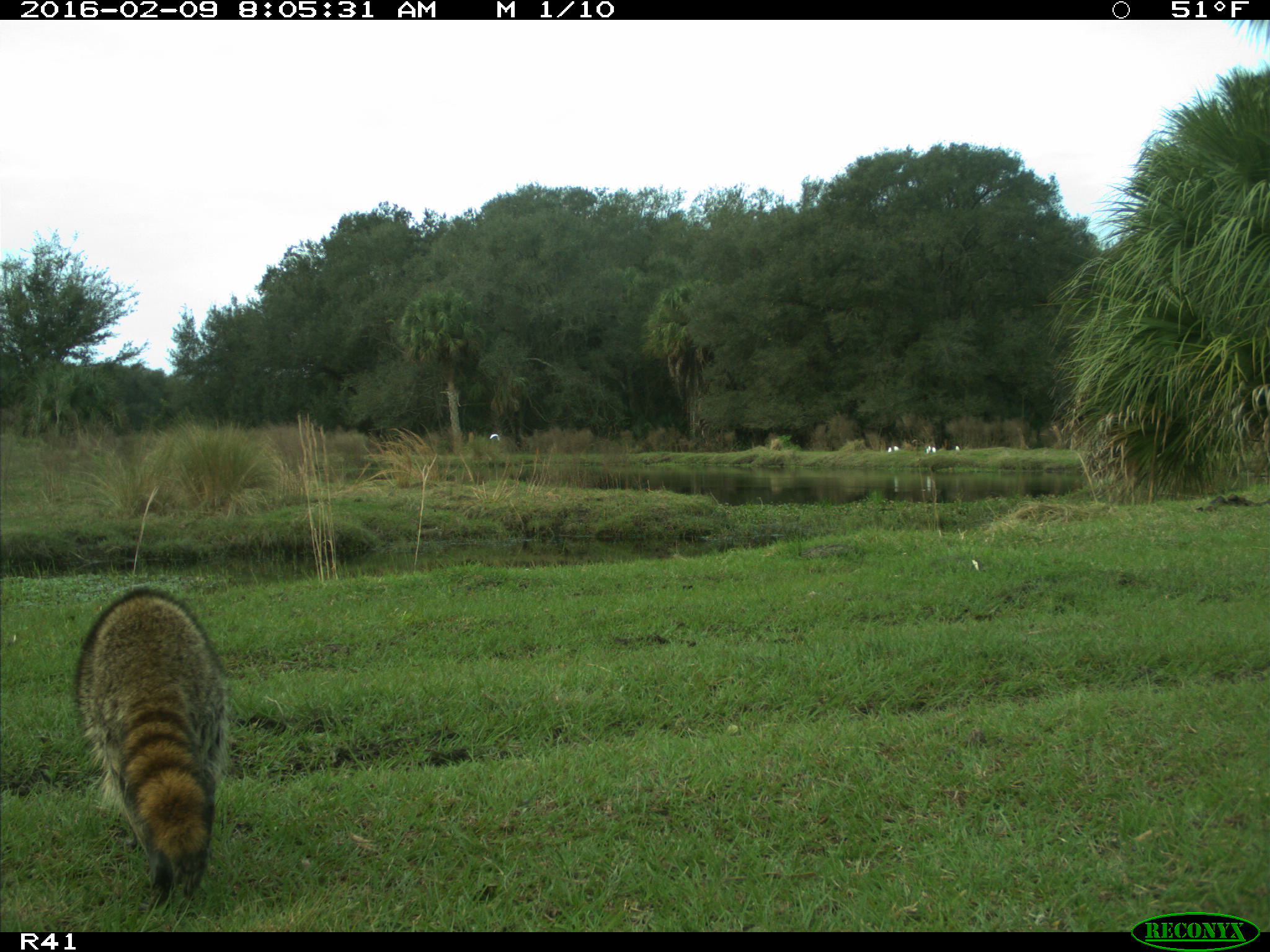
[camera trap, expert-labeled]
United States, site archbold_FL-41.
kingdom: Animalia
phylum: Chordata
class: Mammalia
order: Carnivora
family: Procyonidae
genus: Procyon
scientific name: Procyon lotor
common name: common raccoon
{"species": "Procyon lotor (common raccoon)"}